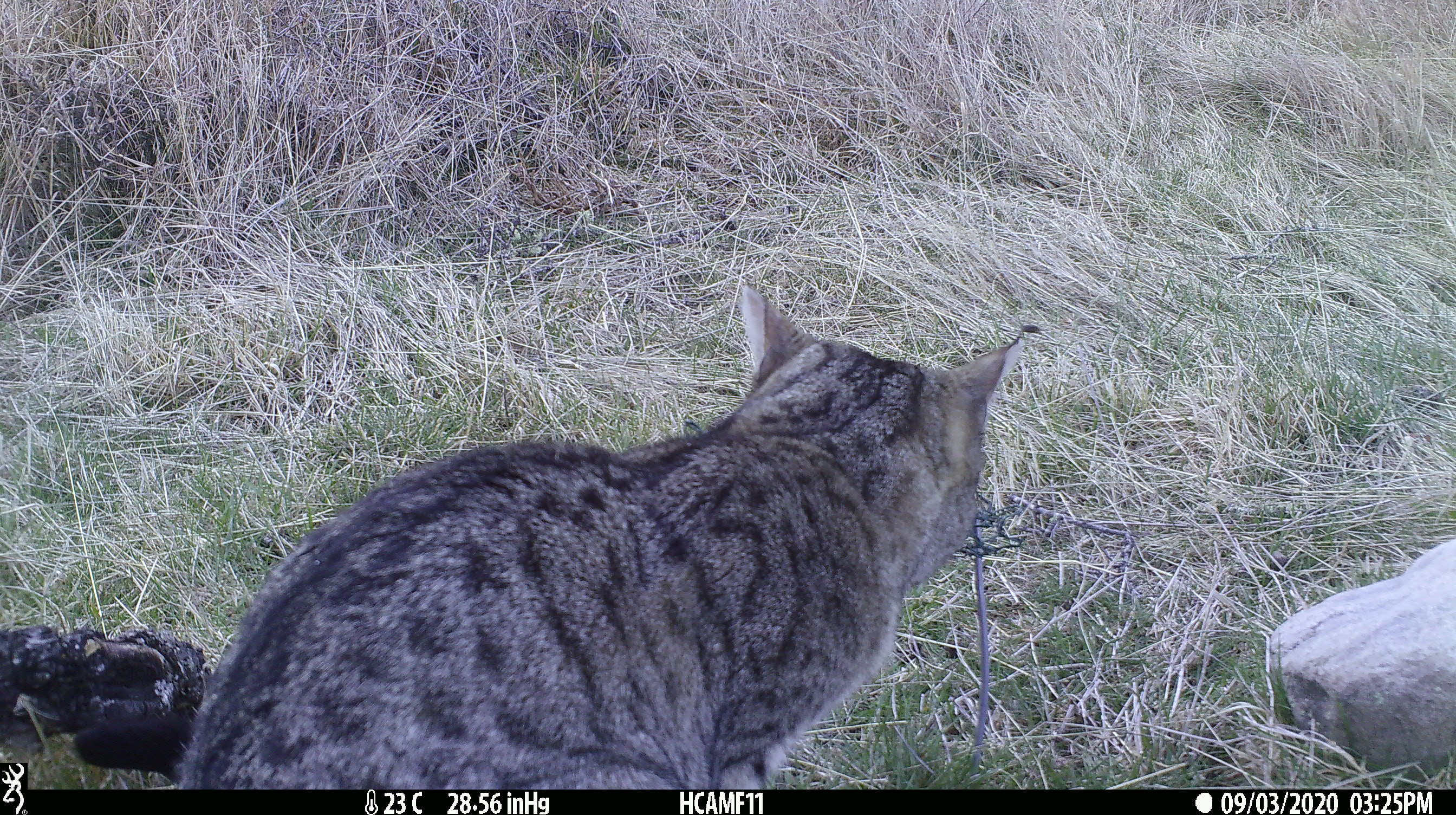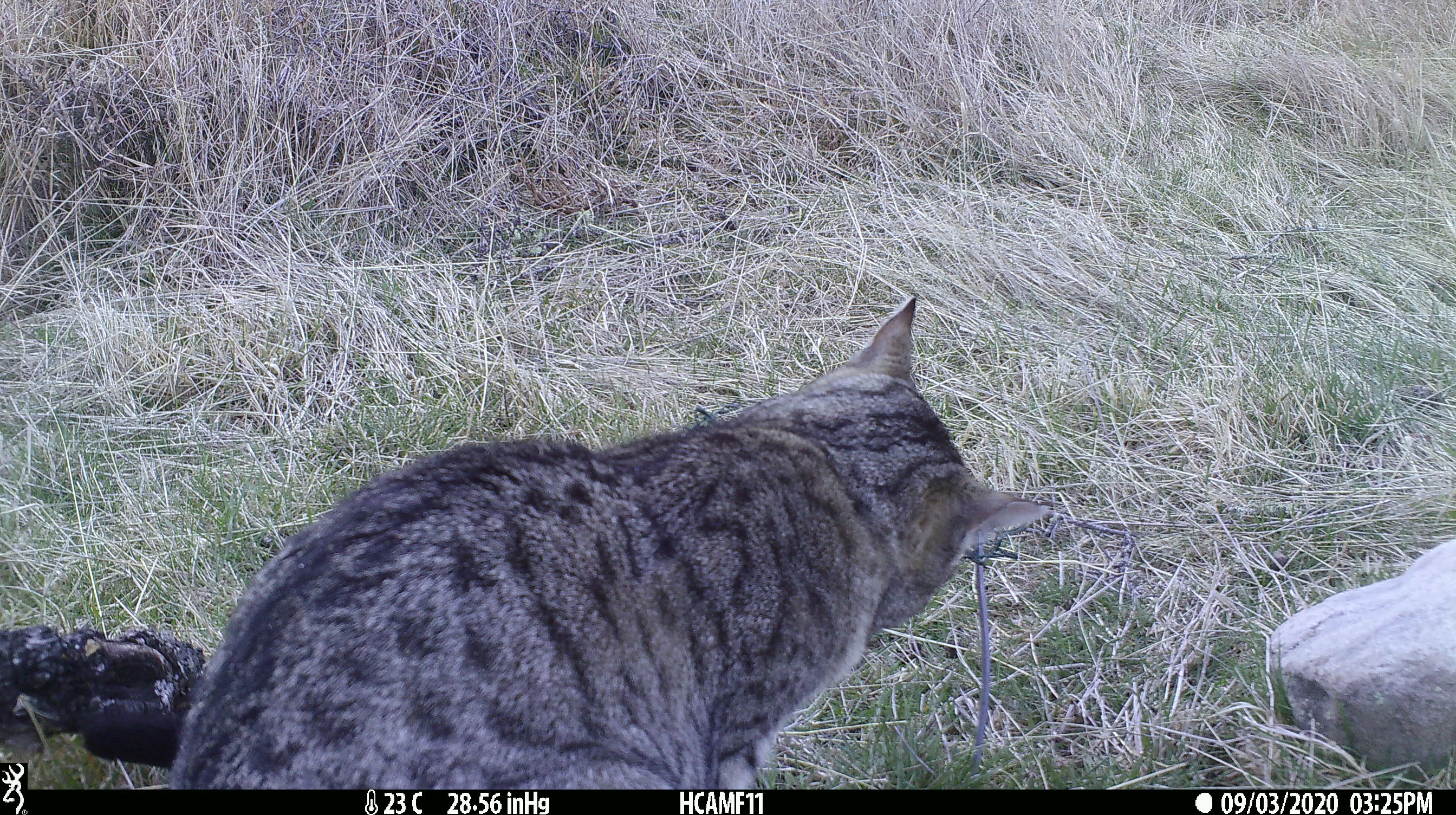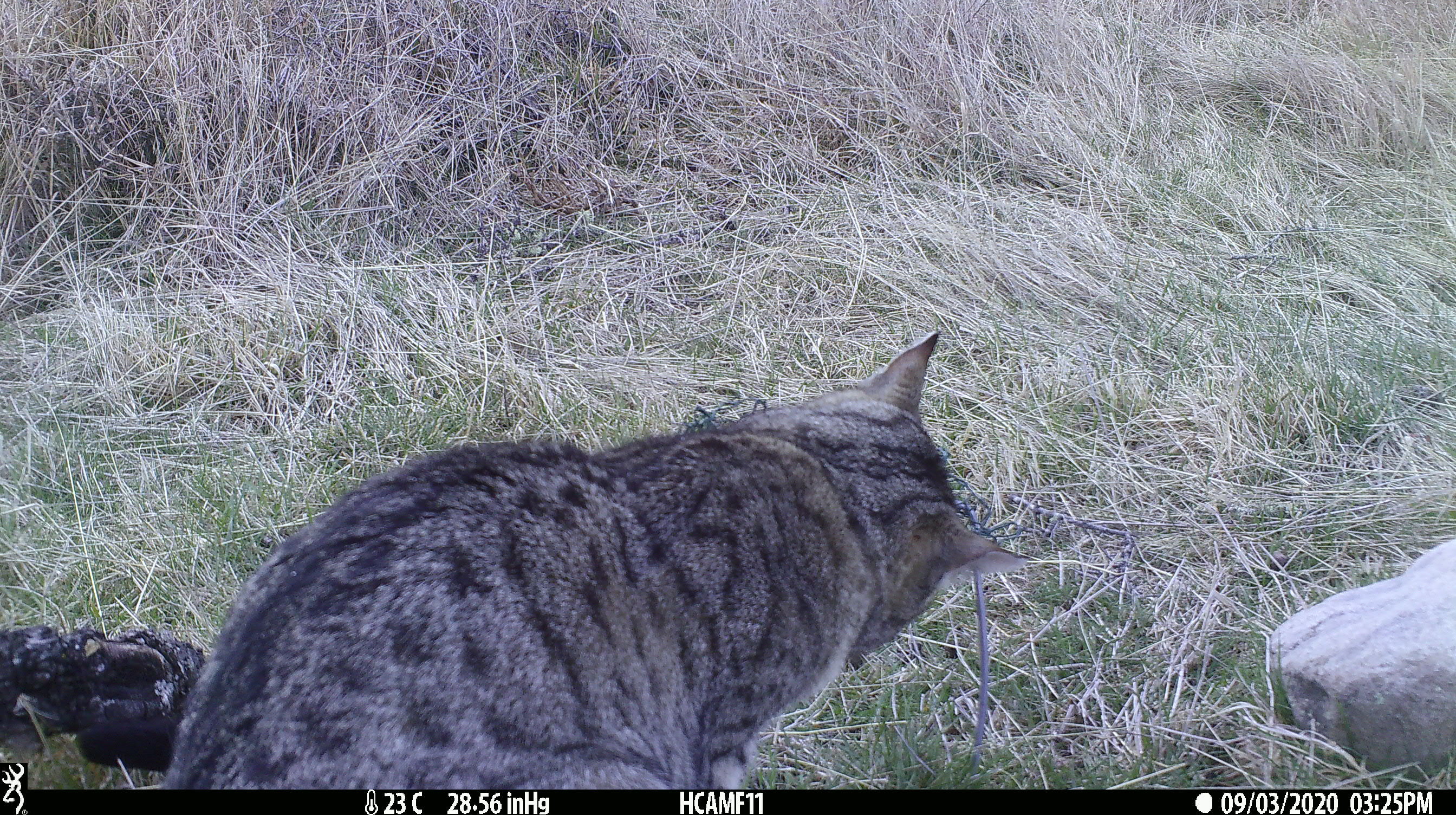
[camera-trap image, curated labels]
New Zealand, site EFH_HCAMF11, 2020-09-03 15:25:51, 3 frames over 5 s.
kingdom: Animalia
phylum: Chordata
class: Mammalia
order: Carnivora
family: Felidae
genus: Felis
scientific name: Felis catus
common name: domestic cat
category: cat